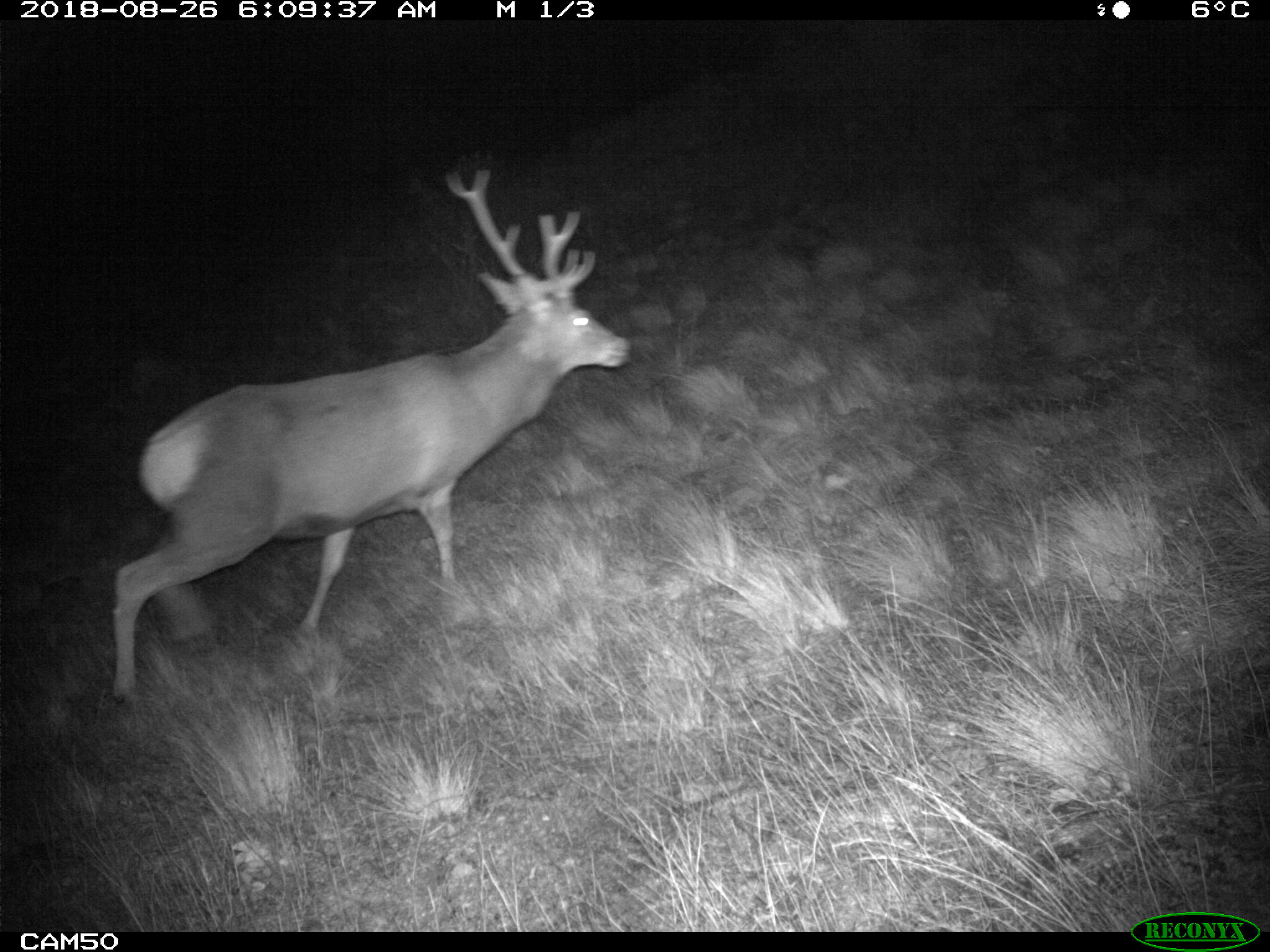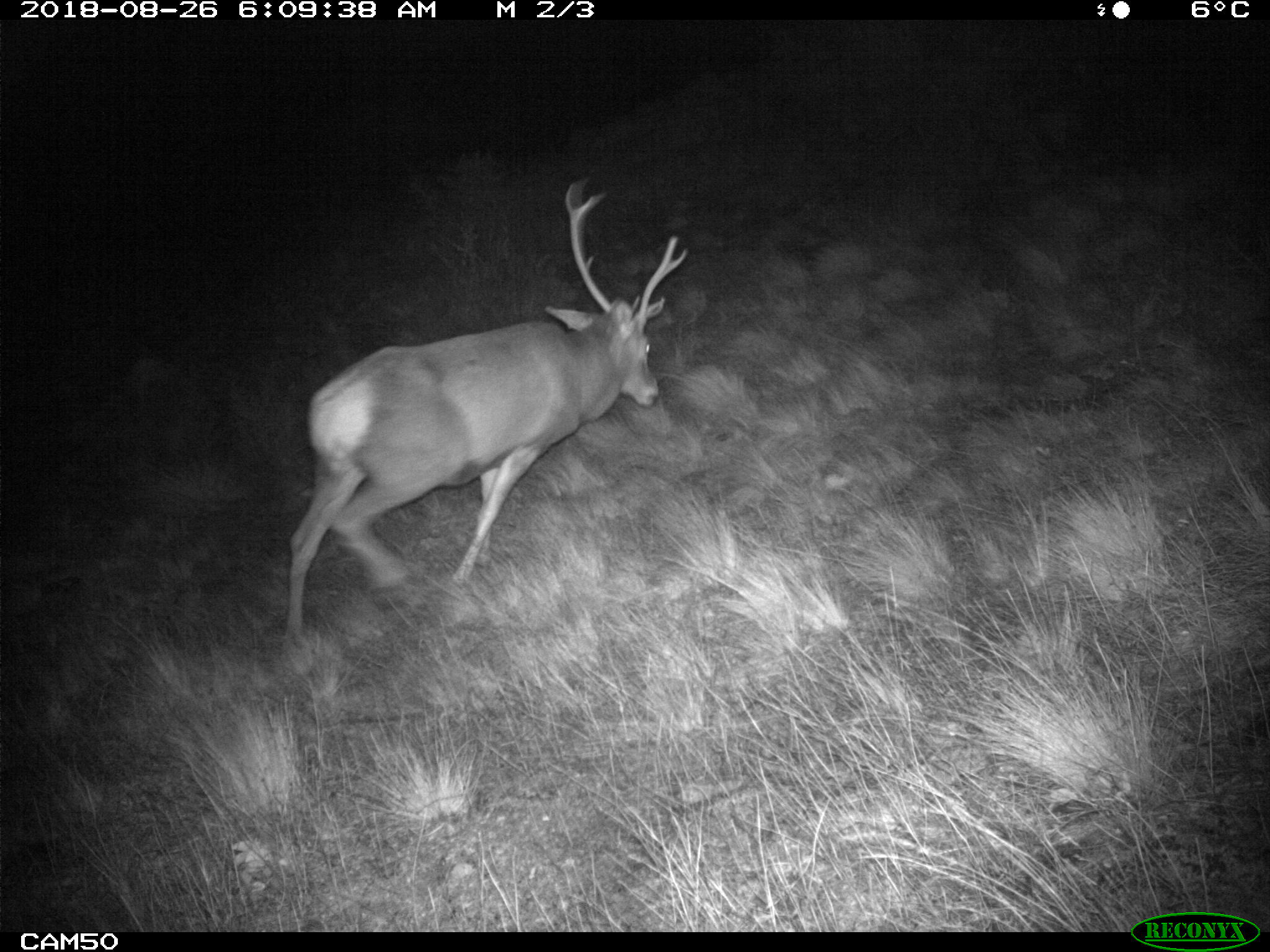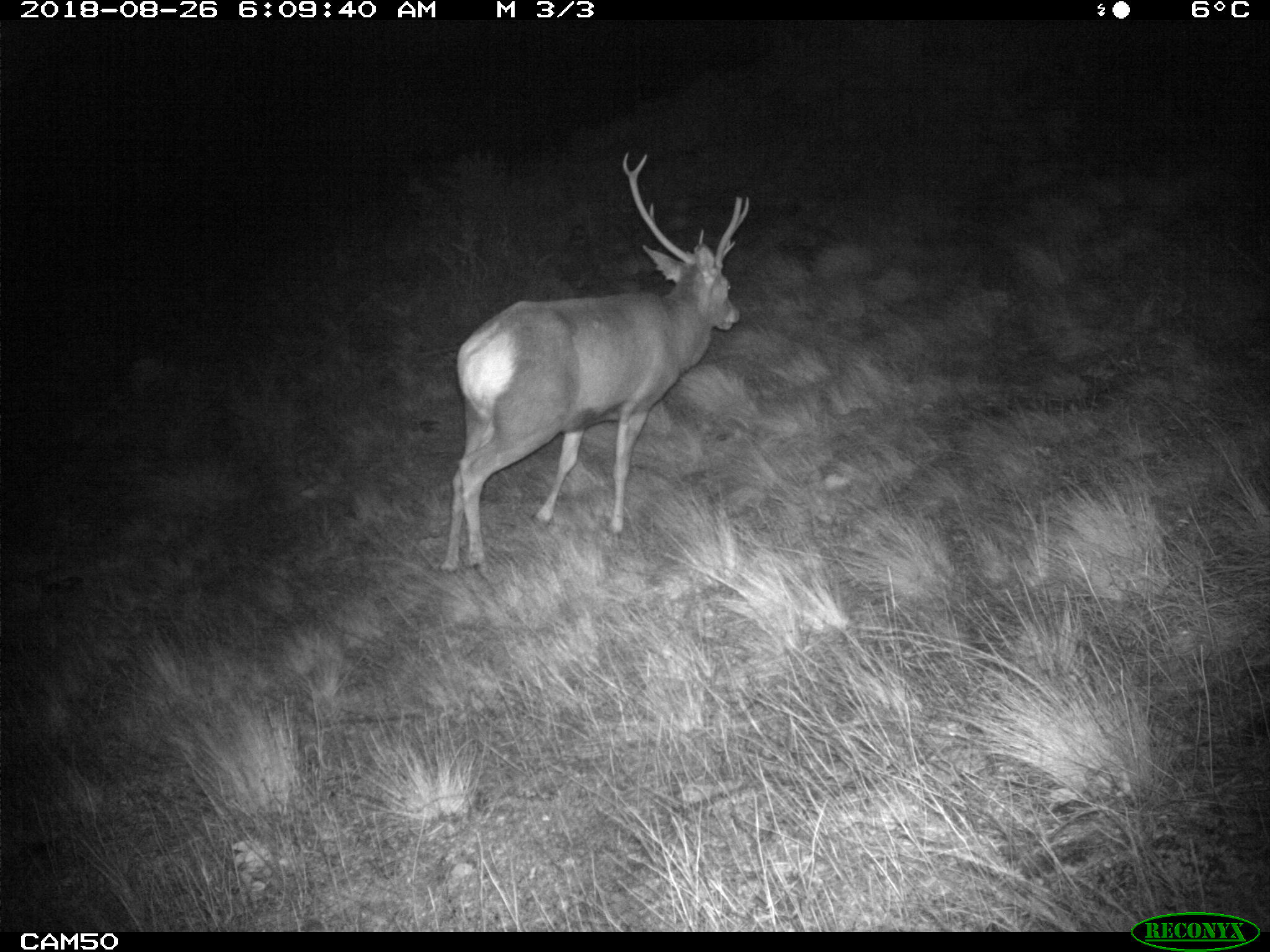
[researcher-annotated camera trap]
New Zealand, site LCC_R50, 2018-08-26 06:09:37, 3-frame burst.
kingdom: Animalia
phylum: Chordata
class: Mammalia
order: Artiodactyla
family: Cervidae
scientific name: Cervidae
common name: deer